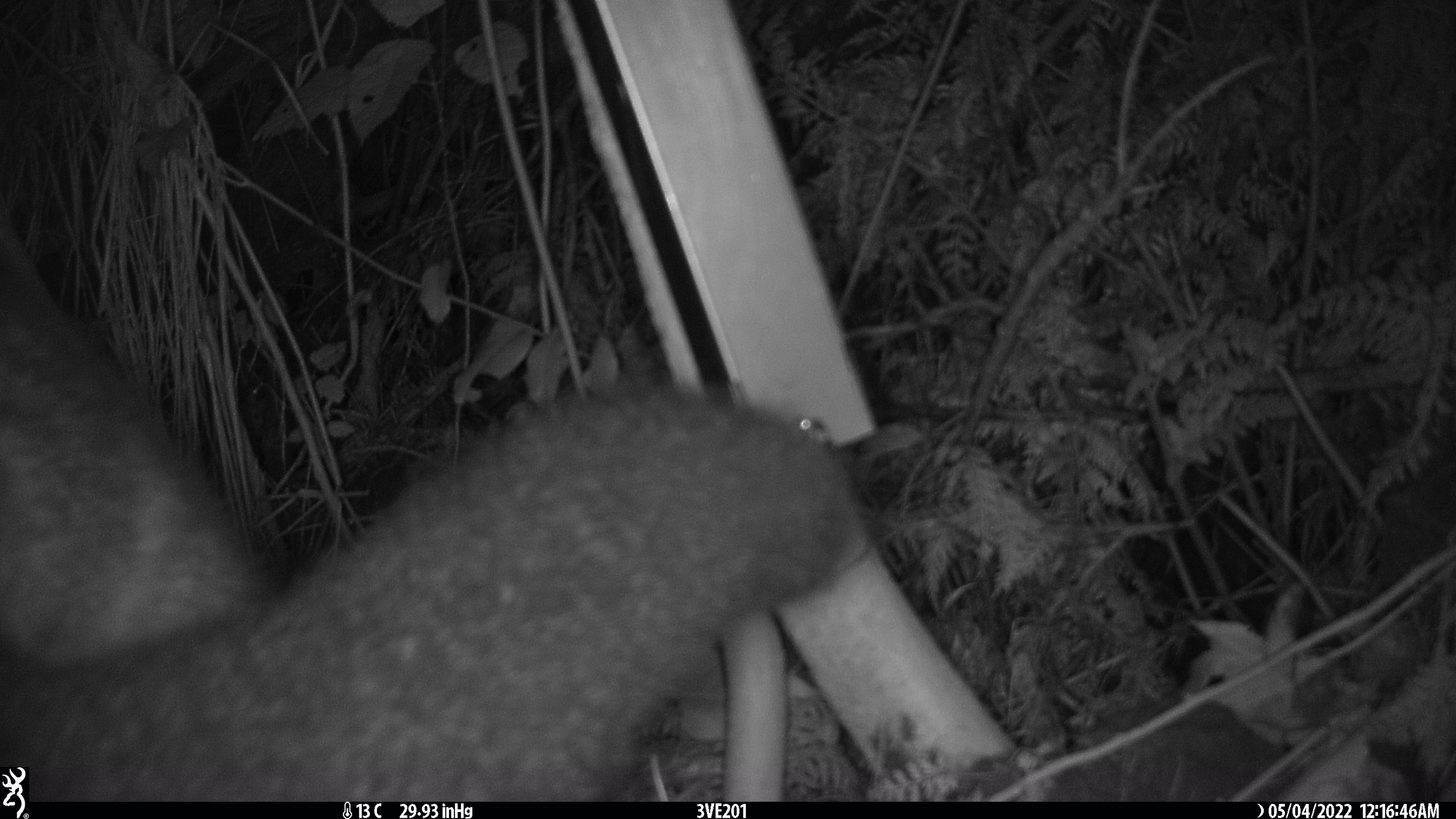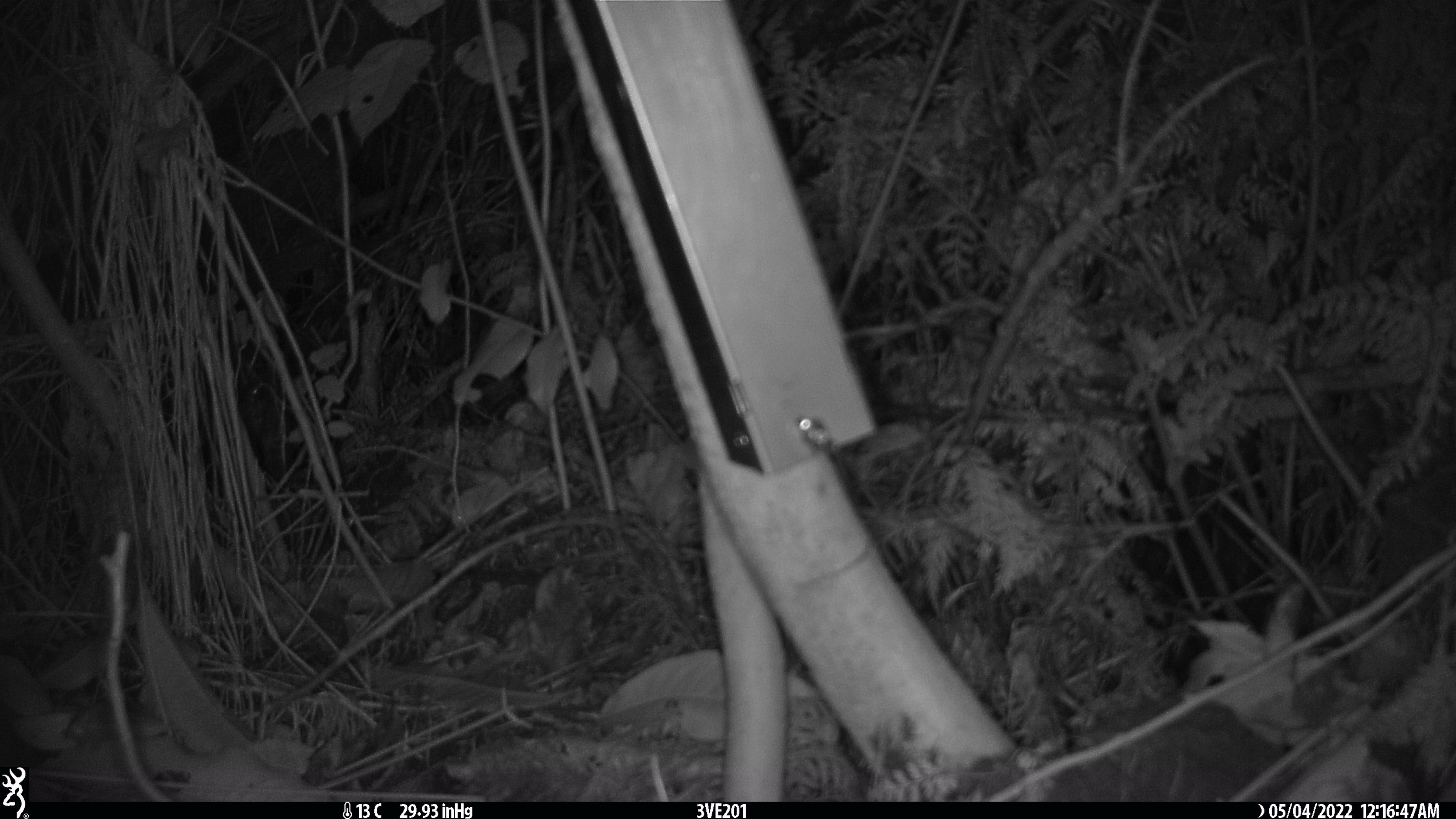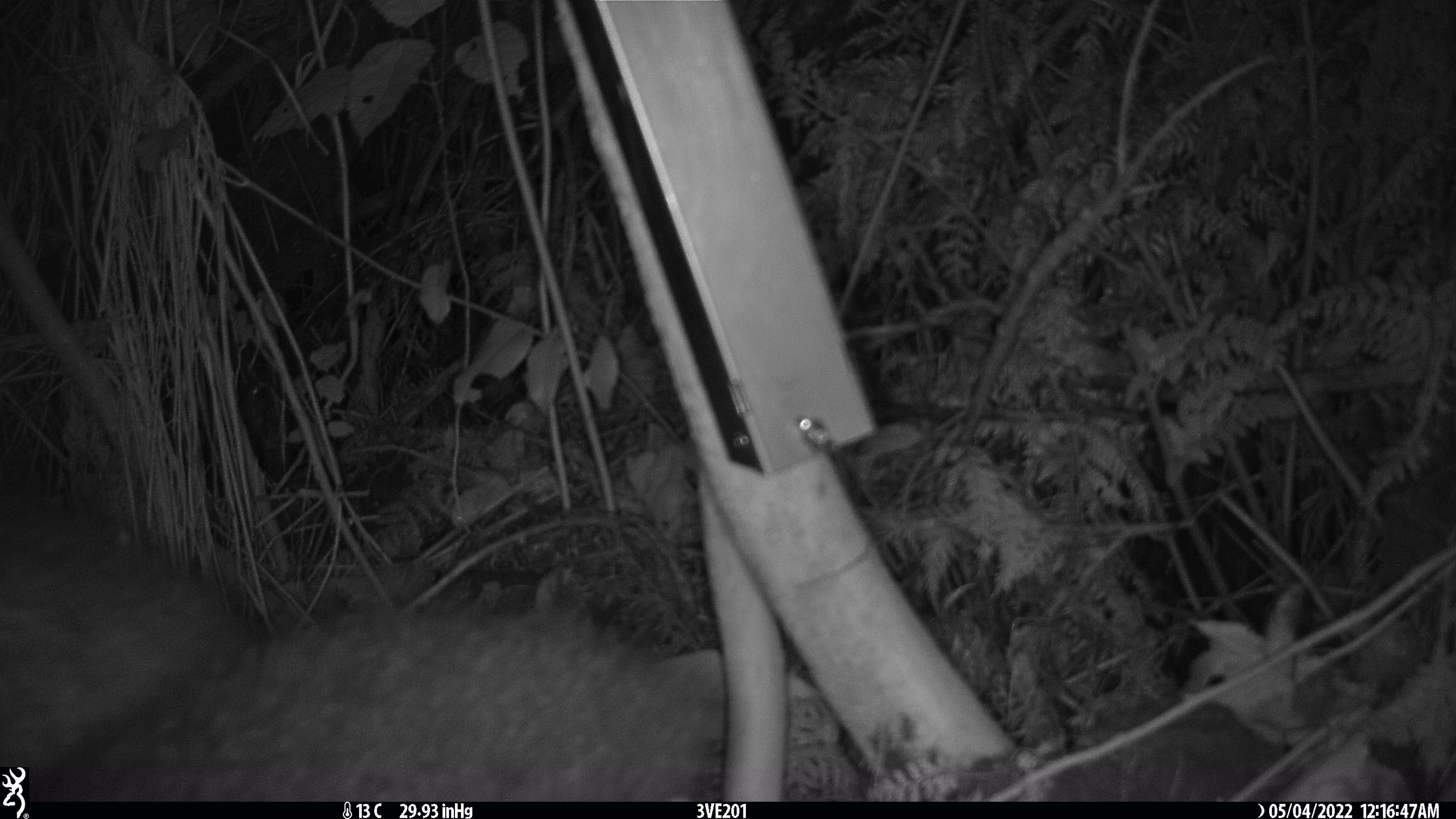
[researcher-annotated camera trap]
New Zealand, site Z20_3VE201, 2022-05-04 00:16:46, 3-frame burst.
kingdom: Animalia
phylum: Chordata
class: Mammalia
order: Diprotodontia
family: Phalangeridae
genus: Trichosurus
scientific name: Trichosurus vulpecula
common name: common brushtail possum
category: possum